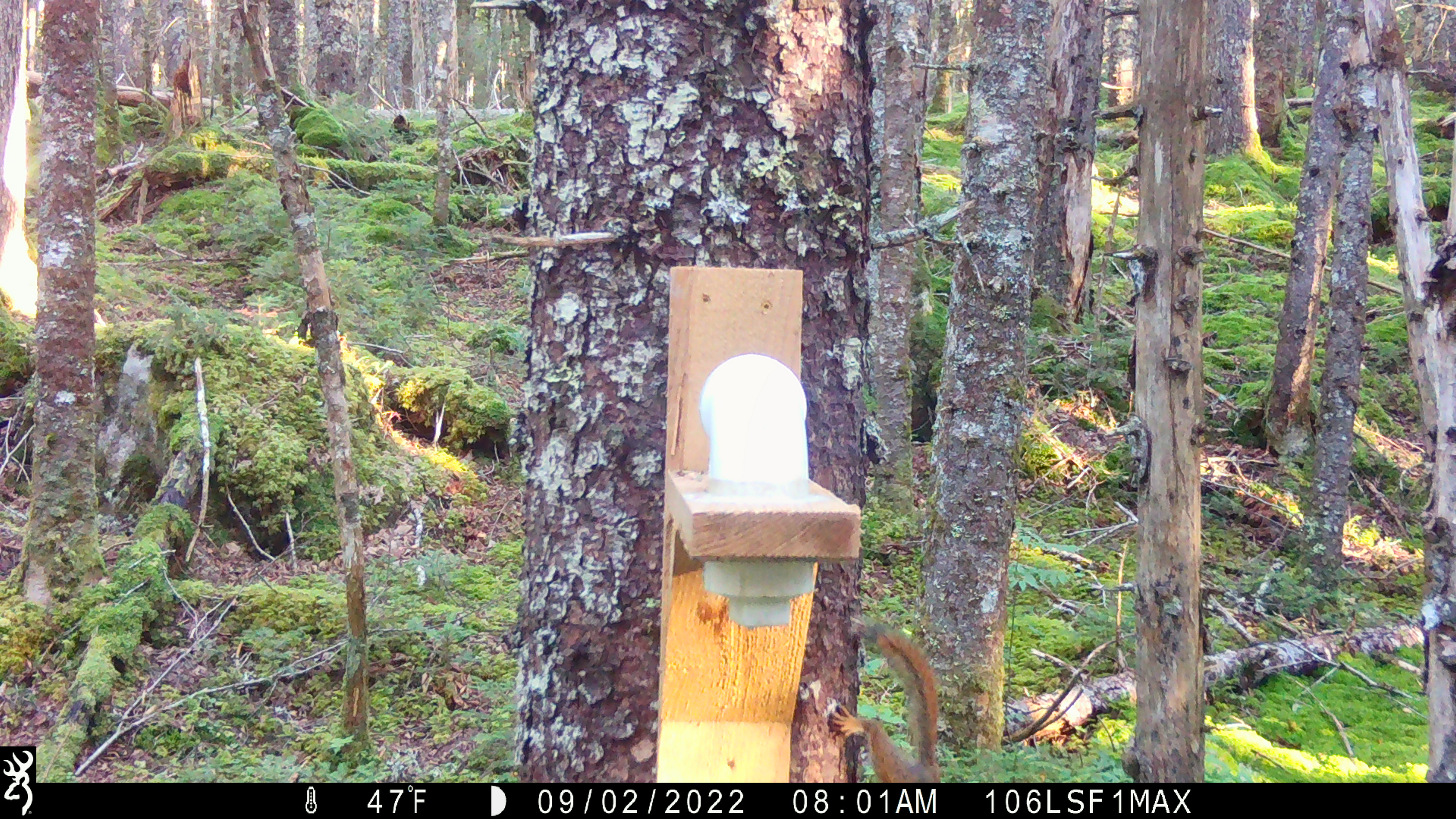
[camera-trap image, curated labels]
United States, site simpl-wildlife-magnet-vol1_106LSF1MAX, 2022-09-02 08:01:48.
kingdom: Animalia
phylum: Chordata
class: Mammalia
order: Rodentia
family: Sciuridae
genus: Tamiasciurus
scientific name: Tamiasciurus hudsonicus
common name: red squirrel